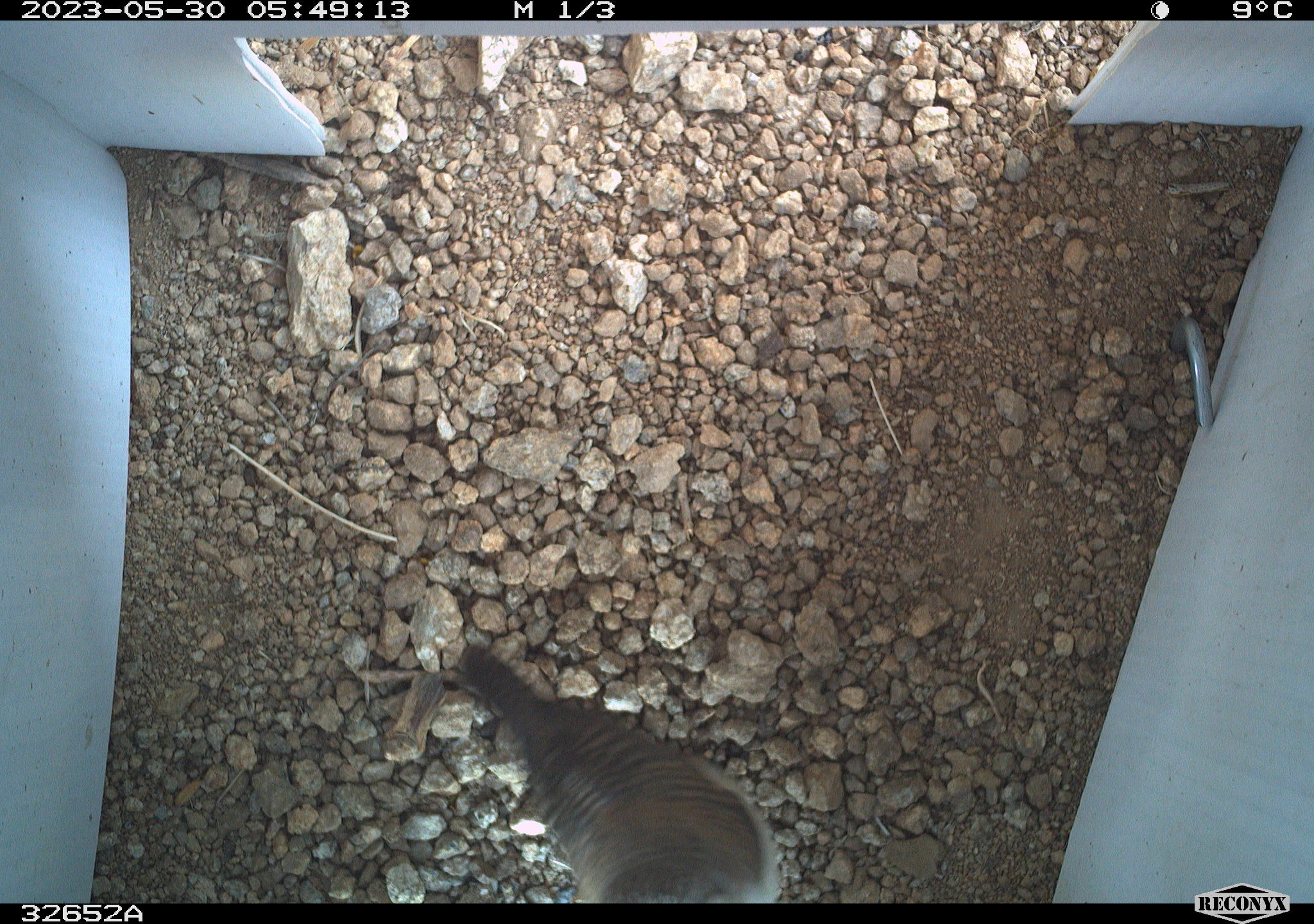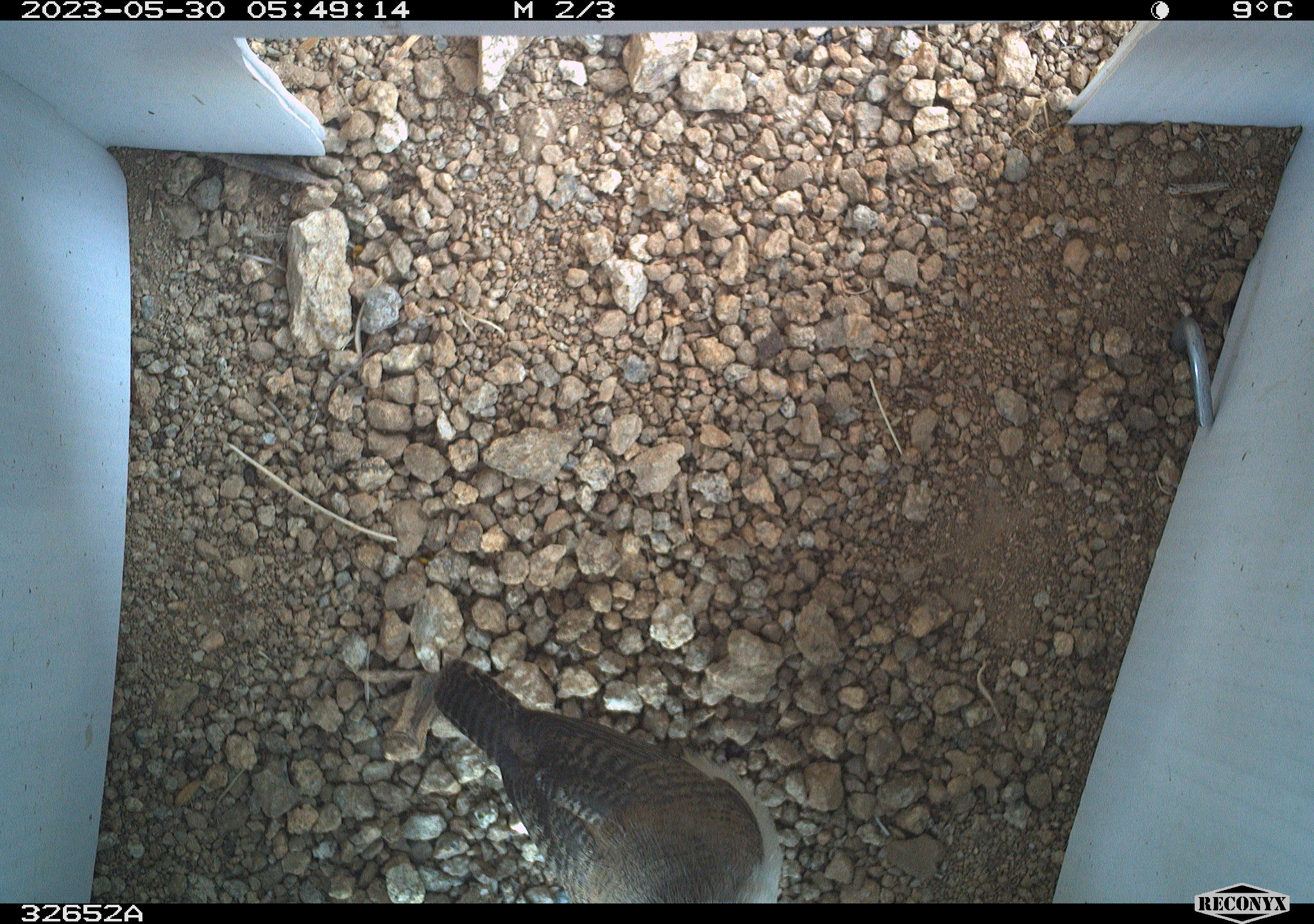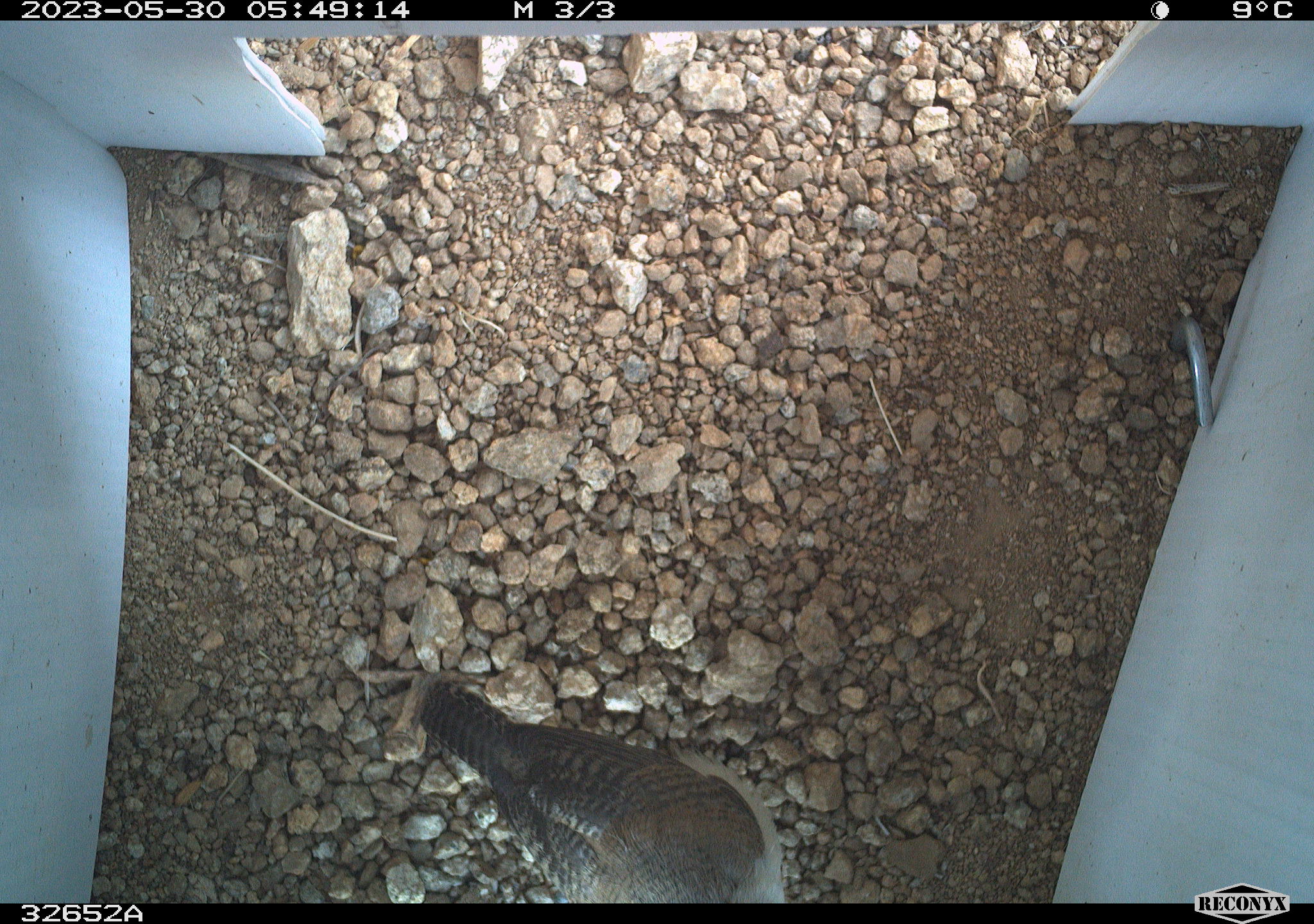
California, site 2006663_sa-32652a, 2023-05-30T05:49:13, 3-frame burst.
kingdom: Animalia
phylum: Chordata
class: Aves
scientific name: Aves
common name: bird